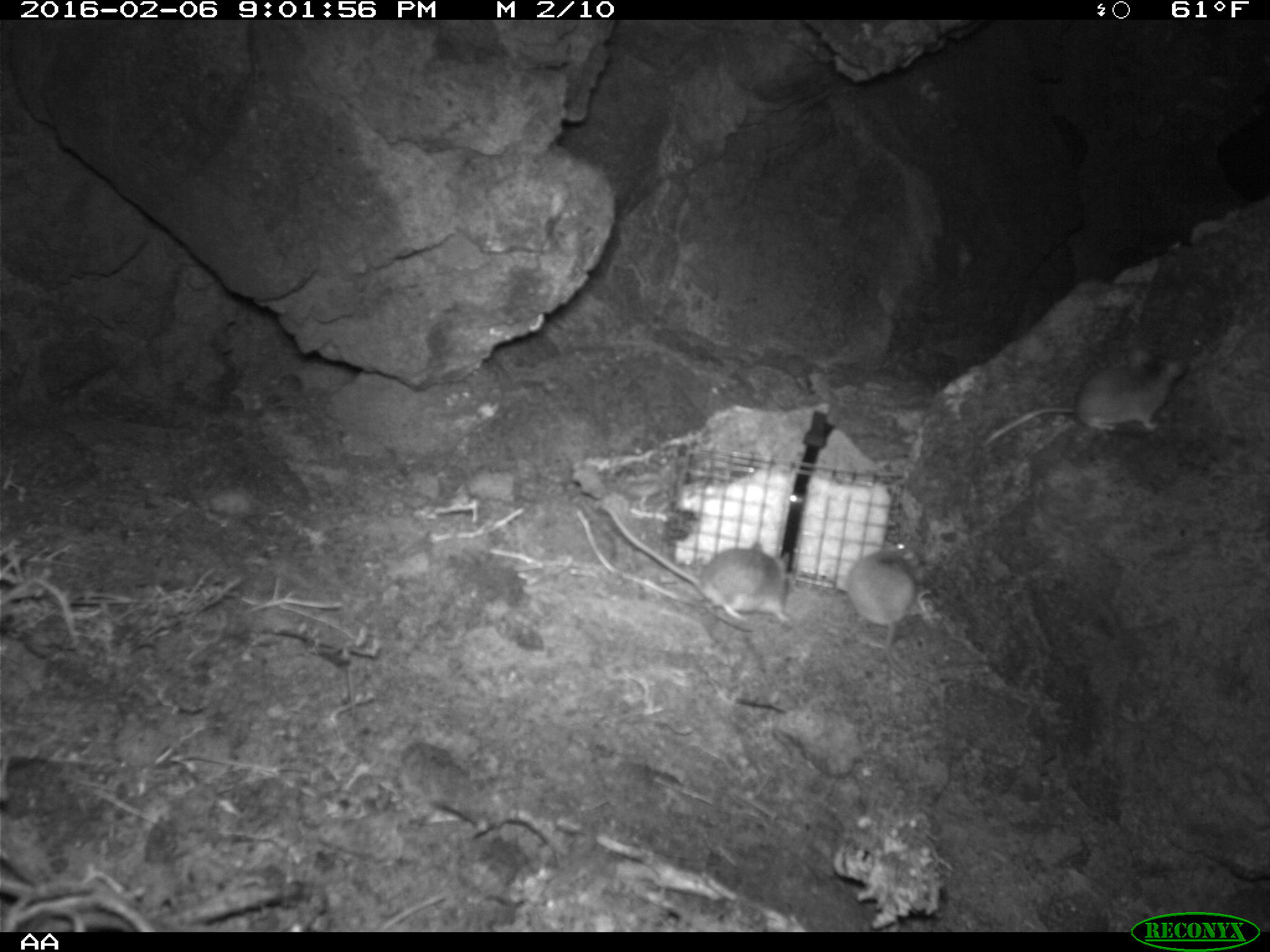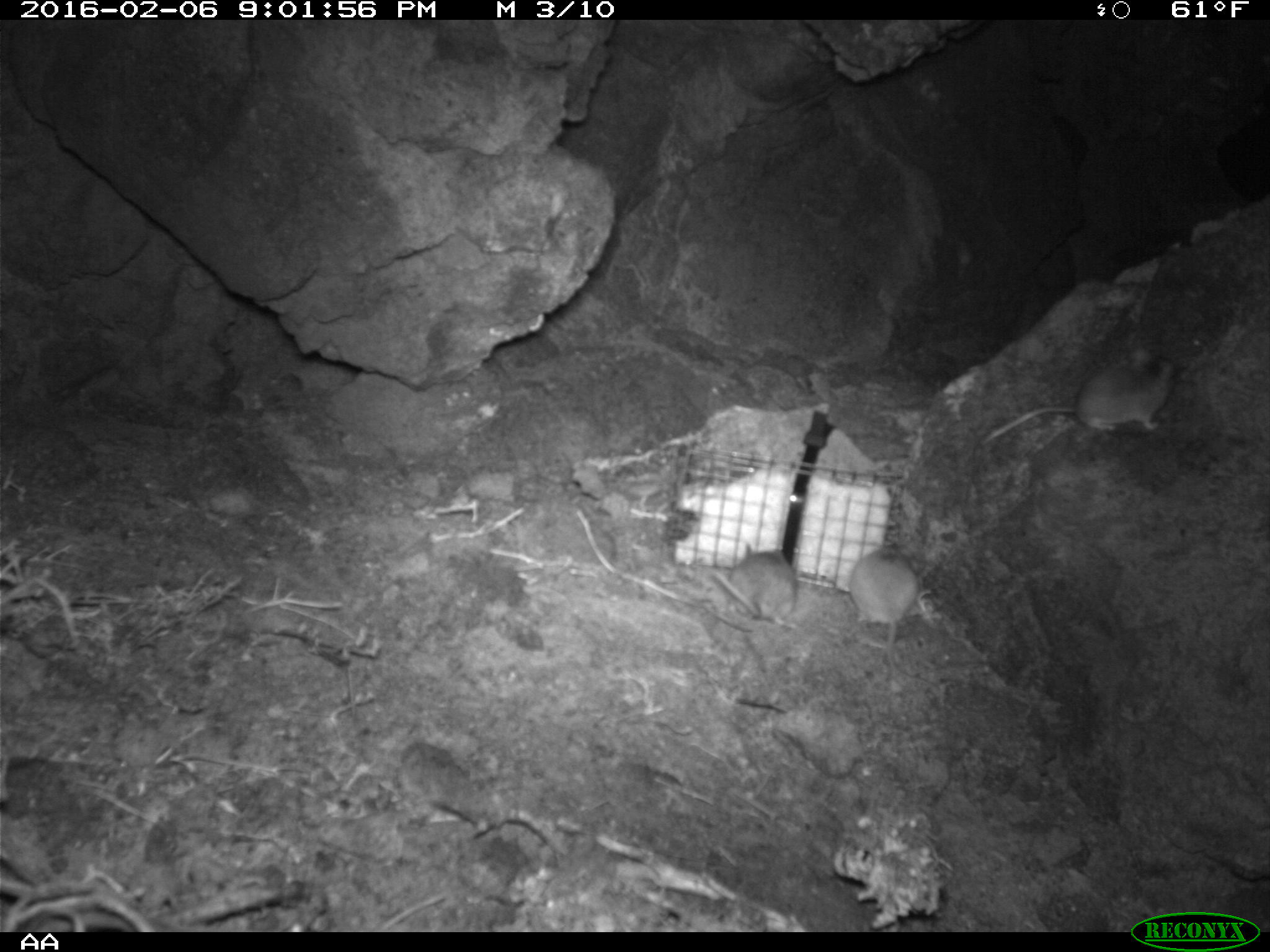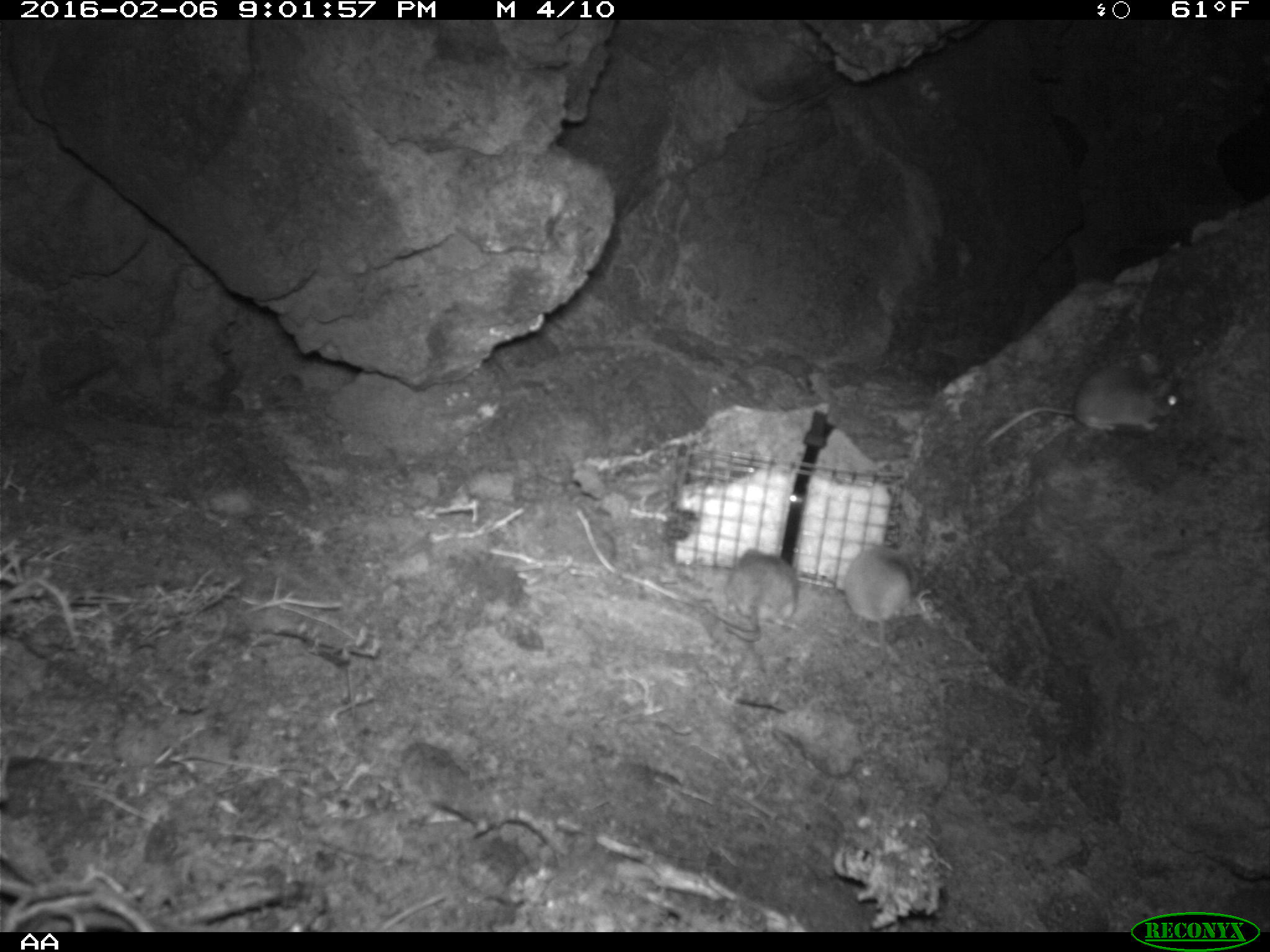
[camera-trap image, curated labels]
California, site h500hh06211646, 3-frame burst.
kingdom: Animalia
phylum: Chordata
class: Mammalia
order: Rodentia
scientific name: Rodentia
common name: rodent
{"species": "rodent (Rodentia)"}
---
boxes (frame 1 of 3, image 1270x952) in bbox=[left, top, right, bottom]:
rodent: bbox=[601, 504, 790, 624]; bbox=[983, 348, 1186, 446]; bbox=[847, 539, 941, 690]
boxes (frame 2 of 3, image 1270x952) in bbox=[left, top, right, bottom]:
rodent: bbox=[980, 347, 1175, 444]; bbox=[849, 544, 940, 692]; bbox=[709, 542, 799, 627]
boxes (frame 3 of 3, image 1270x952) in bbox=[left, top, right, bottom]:
rodent: bbox=[984, 345, 1174, 444]; bbox=[704, 550, 796, 645]; bbox=[841, 546, 917, 656]